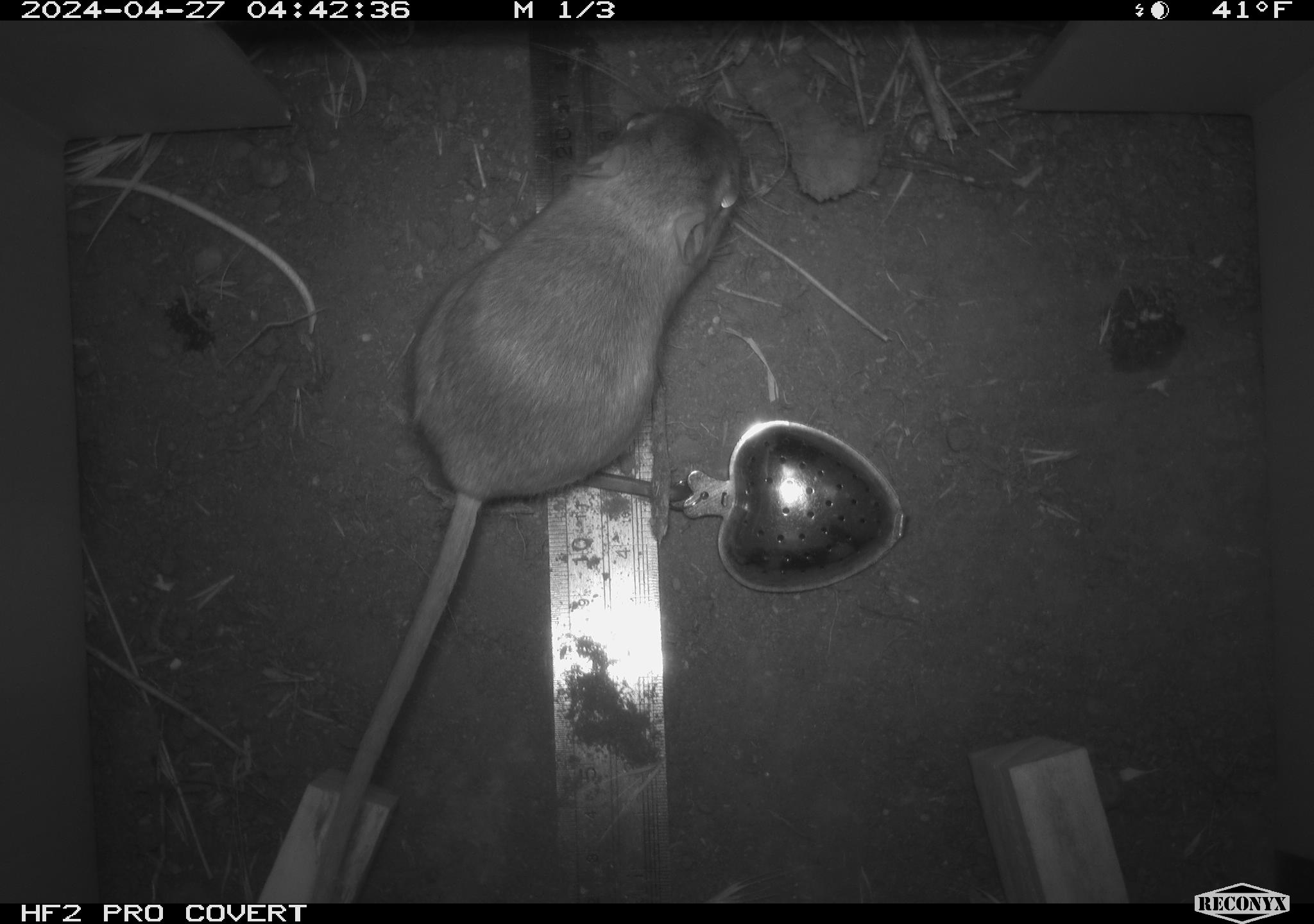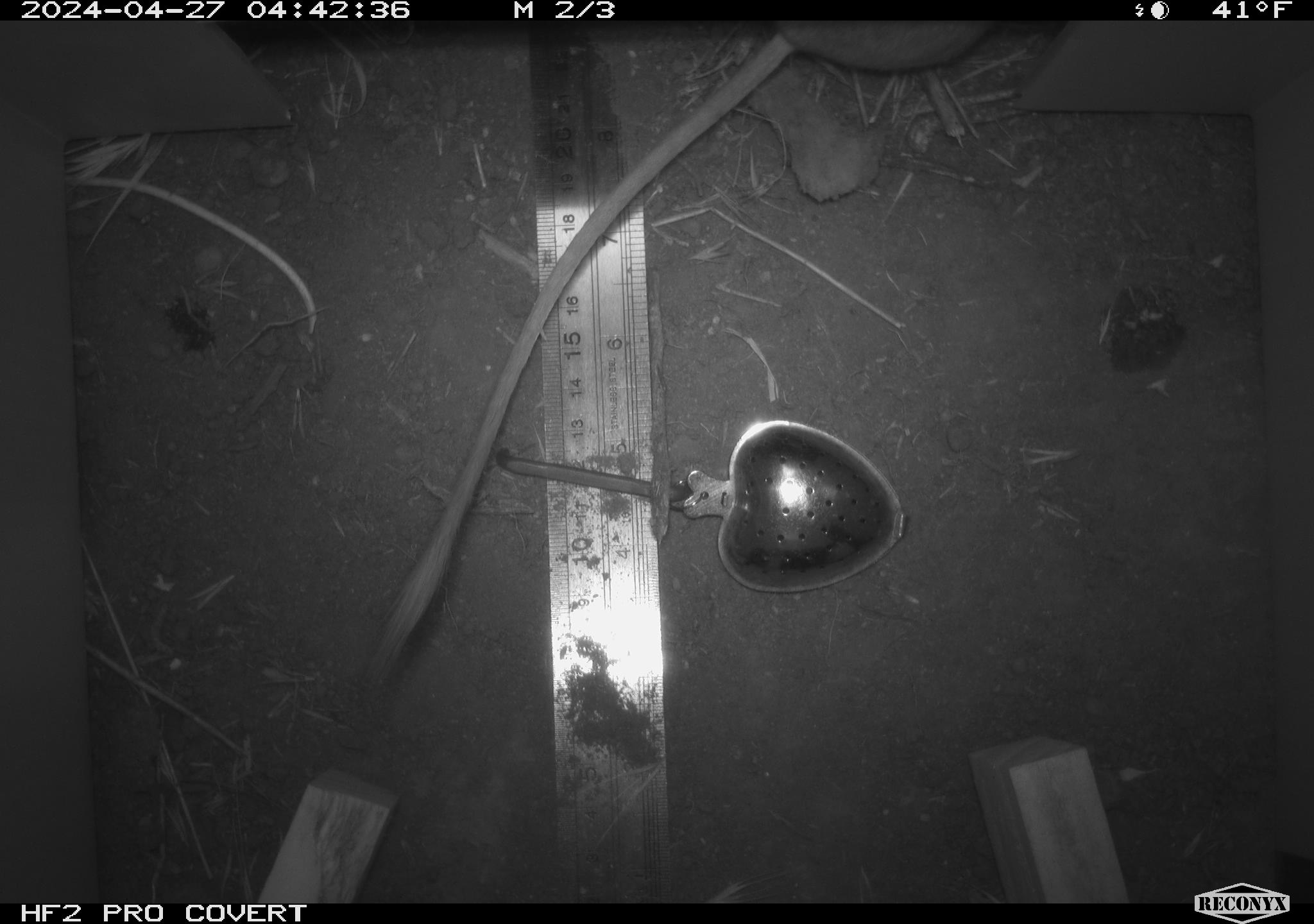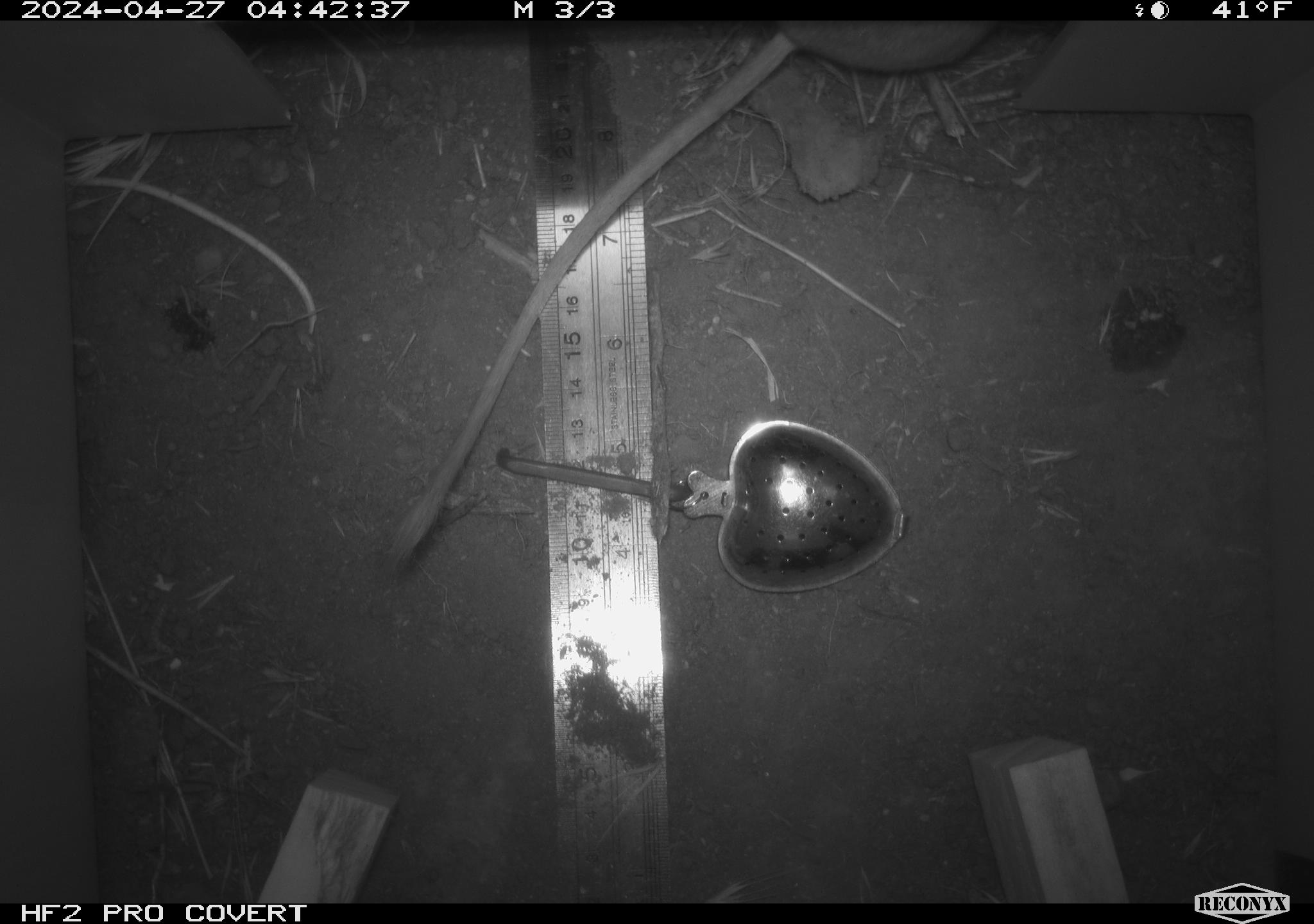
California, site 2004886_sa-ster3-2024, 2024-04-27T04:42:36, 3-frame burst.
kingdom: Animalia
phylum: Chordata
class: Mammalia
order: Rodentia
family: Heteromyidae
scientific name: Heteromyidae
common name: kangaroo rats and pocket mice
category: heteromyidae family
Heteromyidae family (kangaroo rats and pocket mice) (Heteromyidae).